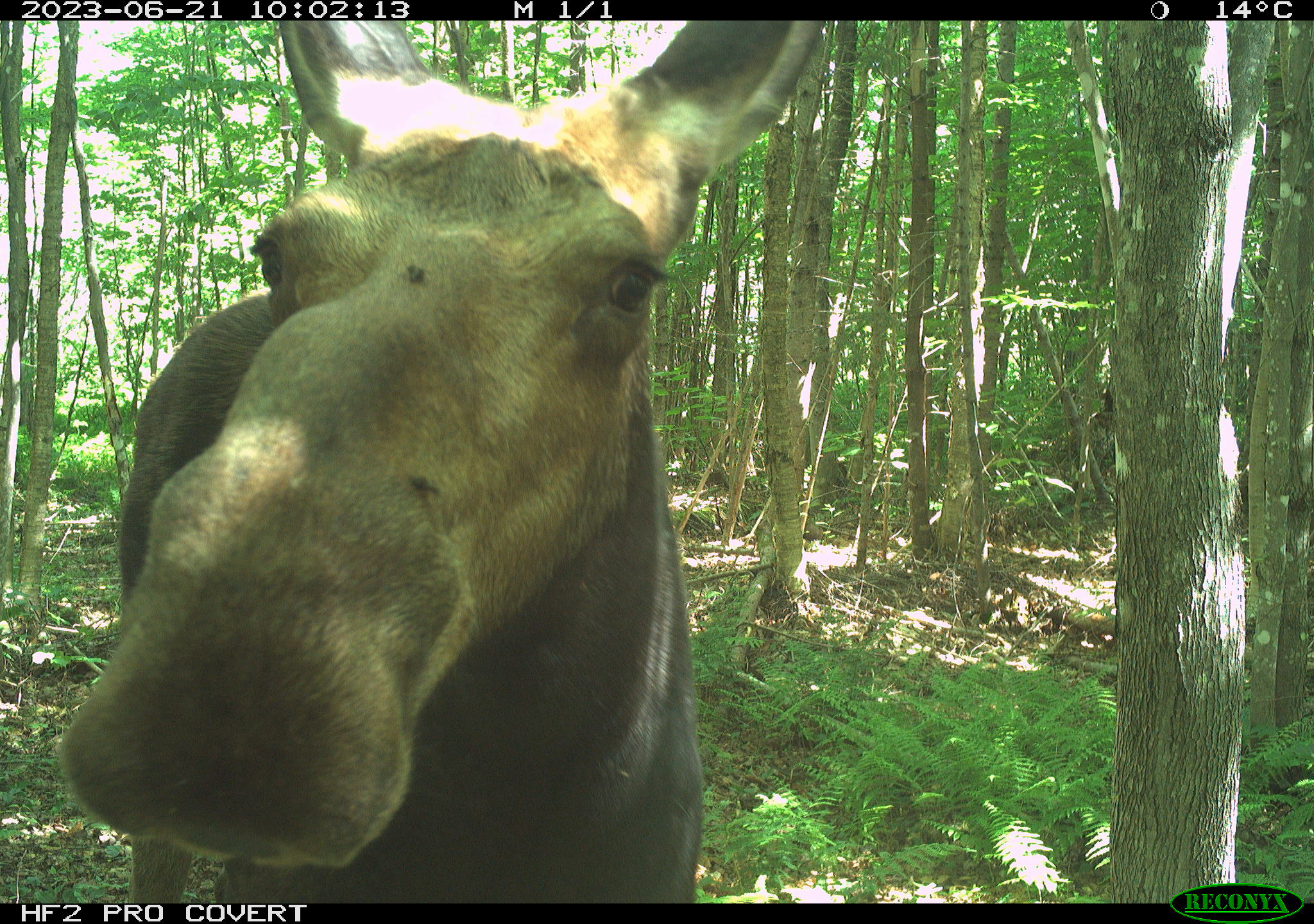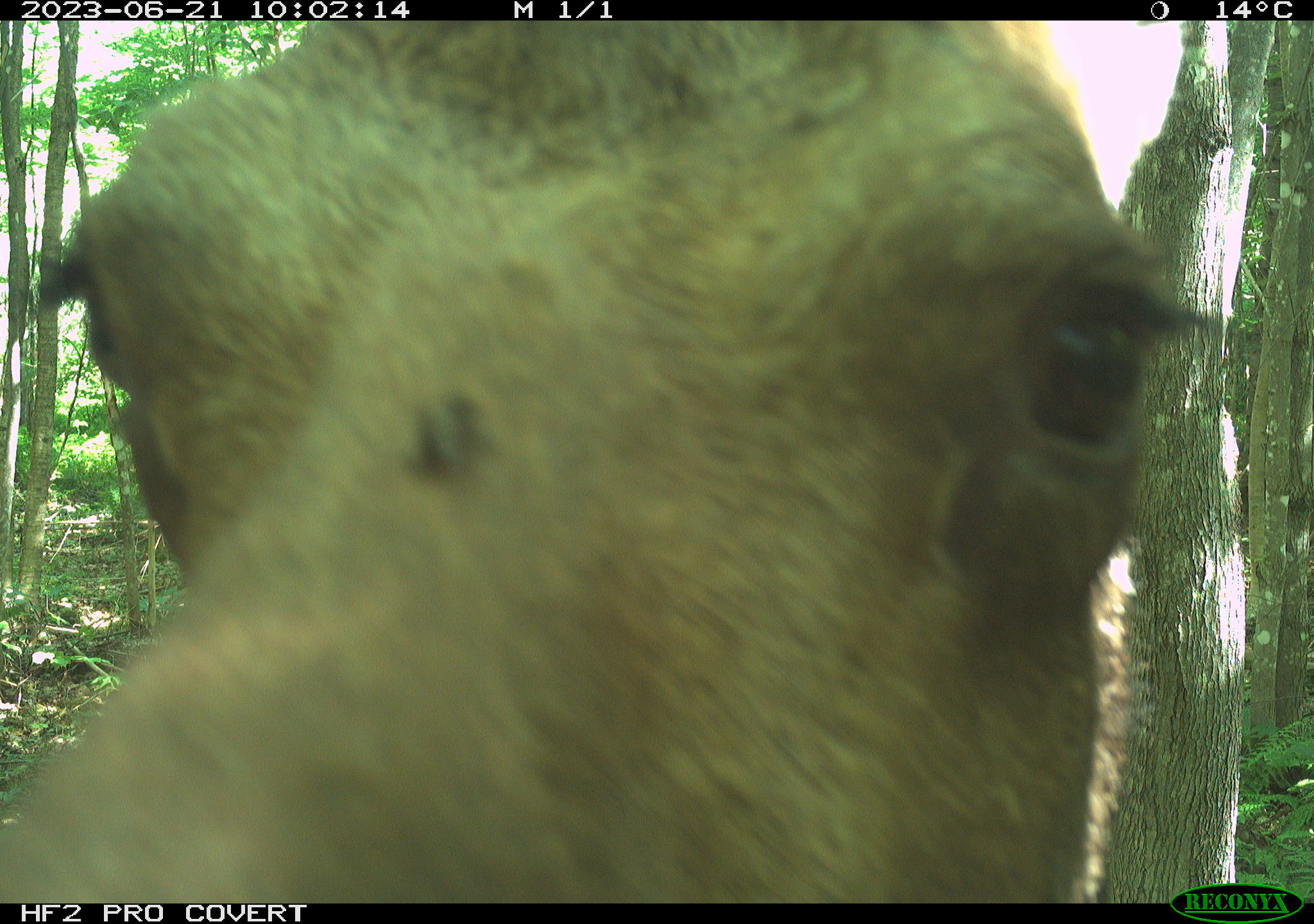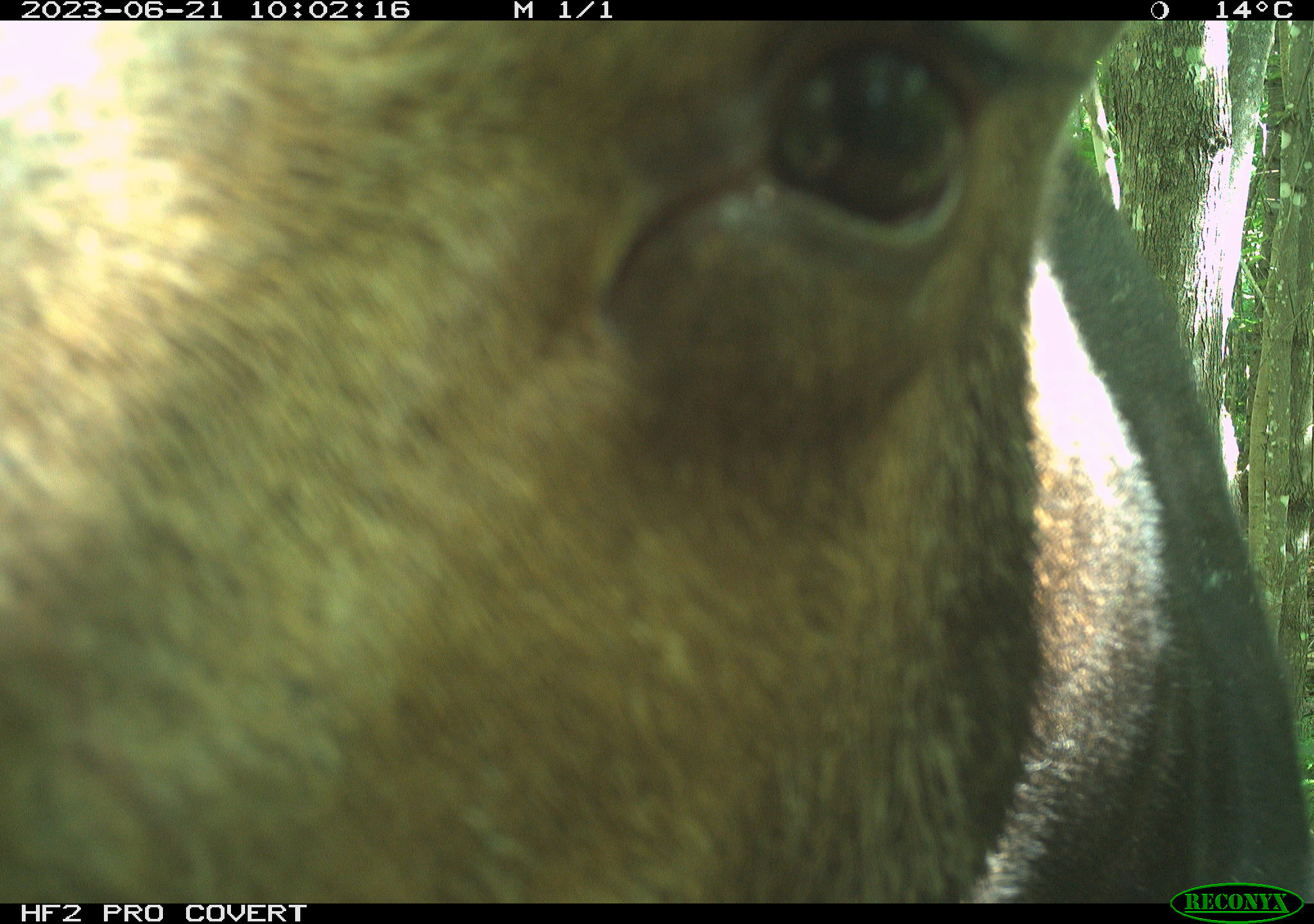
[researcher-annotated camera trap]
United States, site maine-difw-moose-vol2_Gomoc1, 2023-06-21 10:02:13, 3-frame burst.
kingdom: Animalia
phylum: Chordata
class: Mammalia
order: Artiodactyla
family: Cervidae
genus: Alces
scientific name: Alces alces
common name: moose